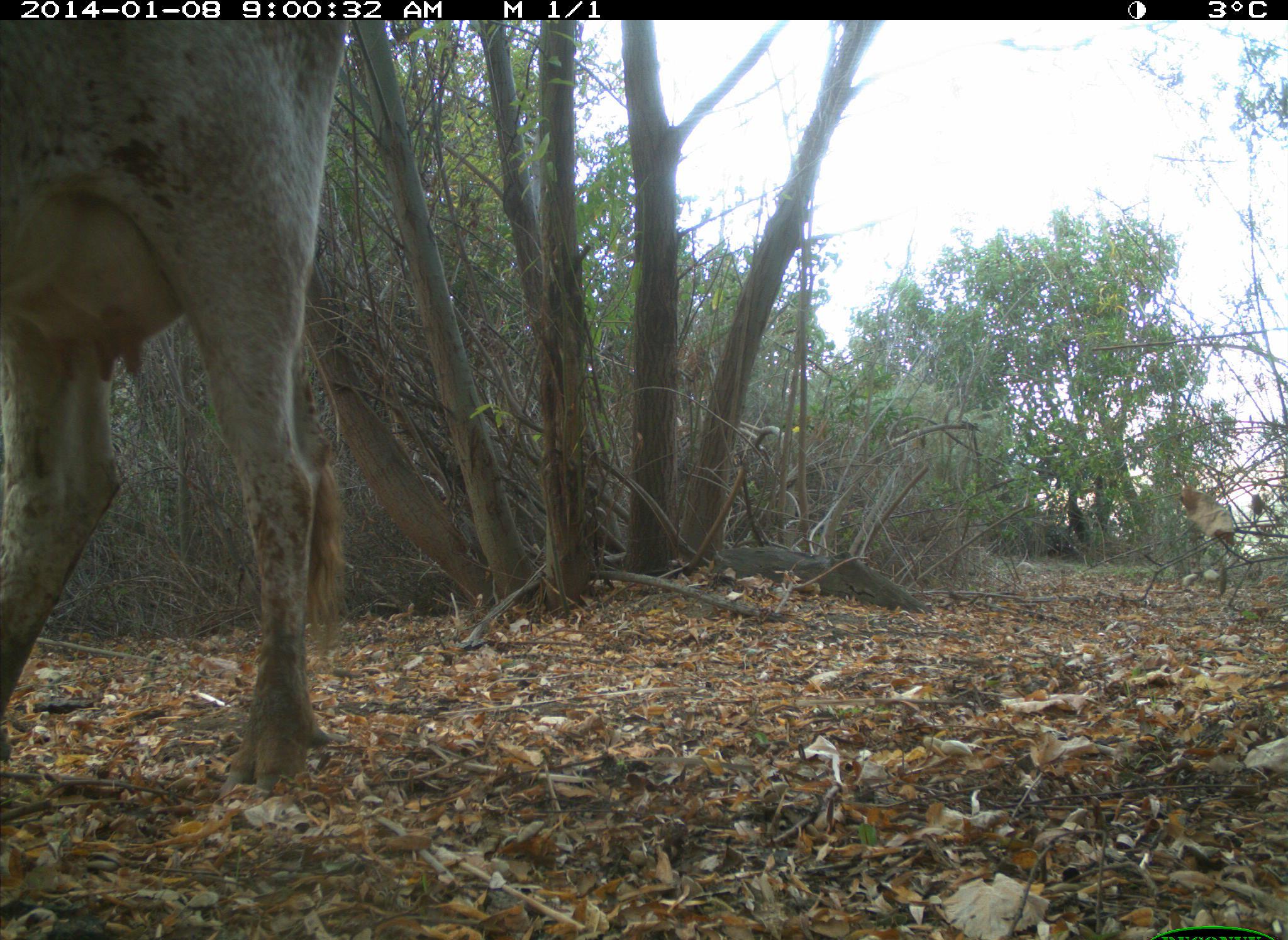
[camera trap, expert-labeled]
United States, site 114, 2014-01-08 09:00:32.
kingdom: Animalia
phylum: Chordata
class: Mammalia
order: Artiodactyla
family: Bovidae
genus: Bos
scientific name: Bos taurus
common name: cow